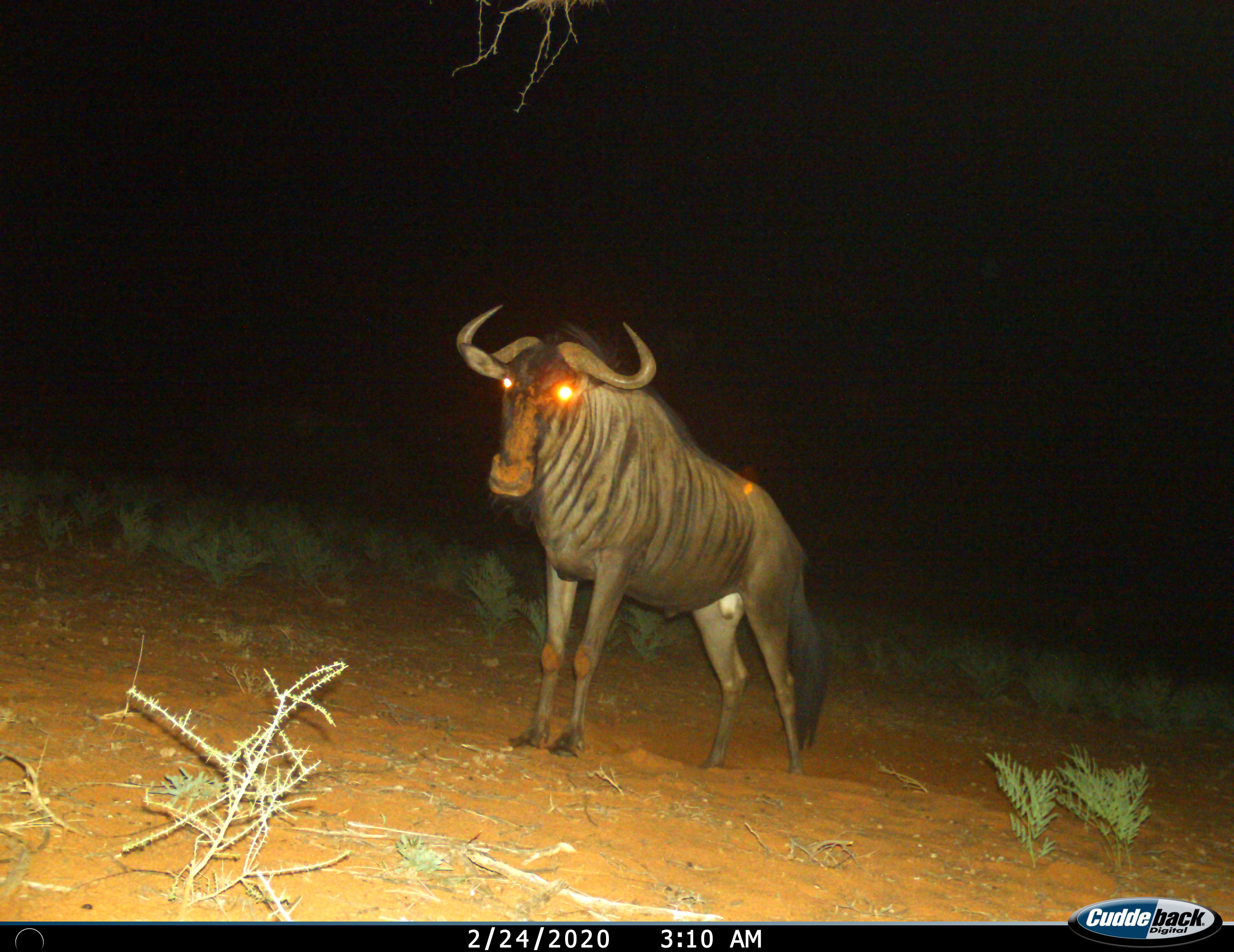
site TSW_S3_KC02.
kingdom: Animalia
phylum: Chordata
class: Mammalia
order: Artiodactyla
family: Bovidae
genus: Connochaetes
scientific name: Connochaetes taurinus taurinus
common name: blue wildebeest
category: wildebeestblue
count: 1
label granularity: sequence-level